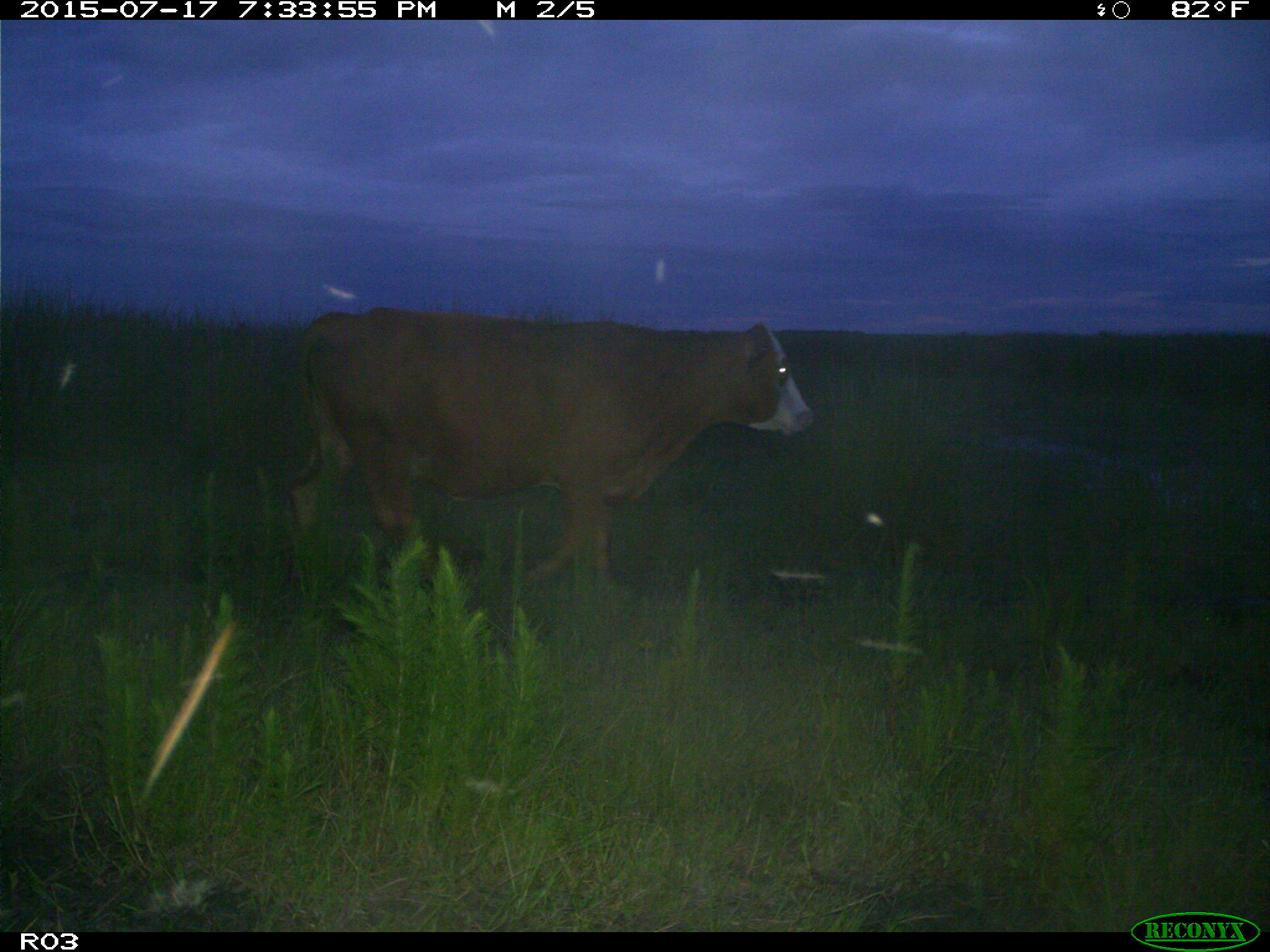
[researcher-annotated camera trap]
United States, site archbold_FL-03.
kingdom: Animalia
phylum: Chordata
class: Mammalia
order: Artiodactyla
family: Bovidae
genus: Bos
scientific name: Bos taurus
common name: domestic cow